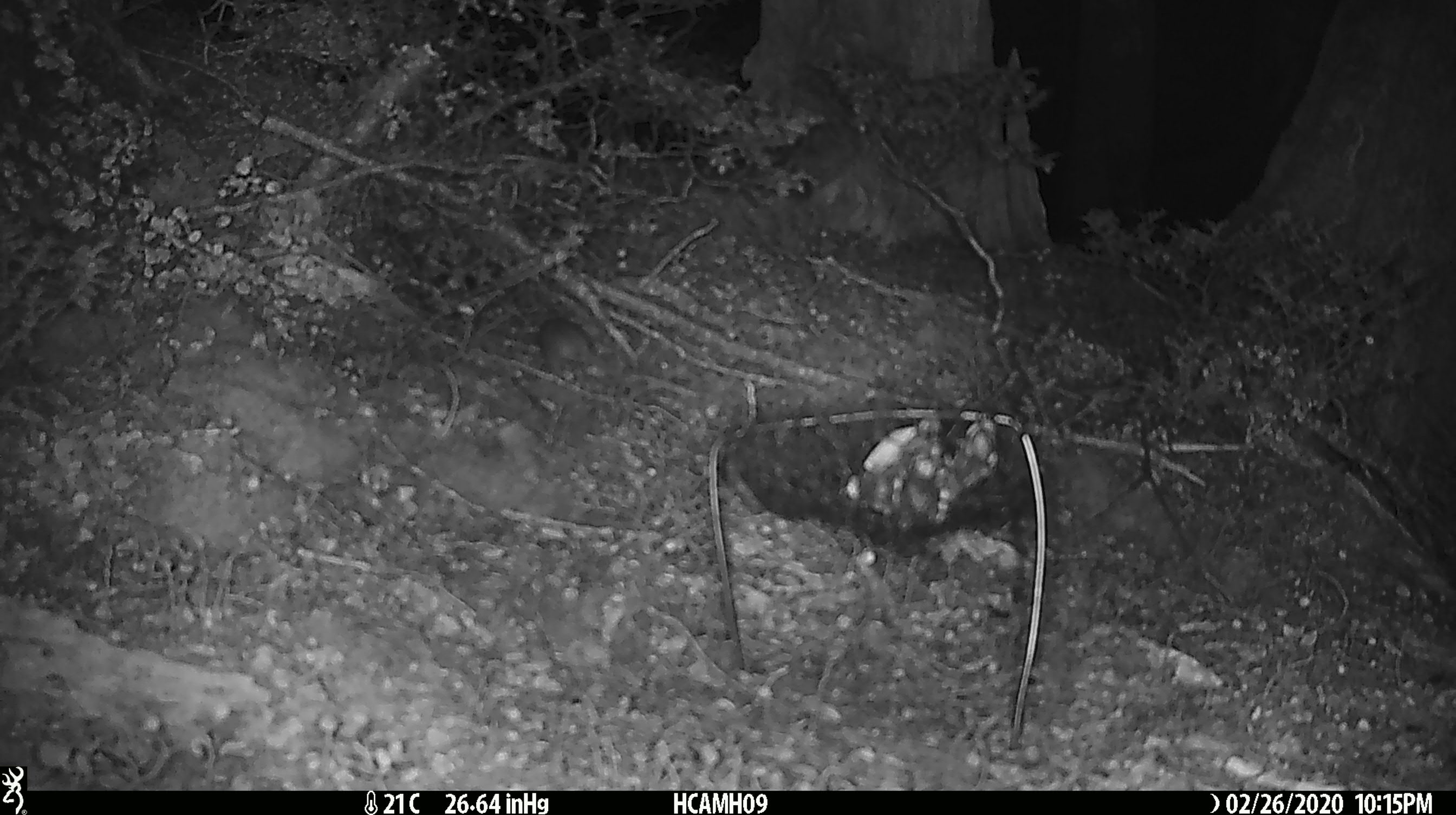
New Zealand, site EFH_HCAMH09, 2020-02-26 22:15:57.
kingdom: Animalia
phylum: Chordata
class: Mammalia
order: Rodentia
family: Muridae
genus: Mus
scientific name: Mus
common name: mouse